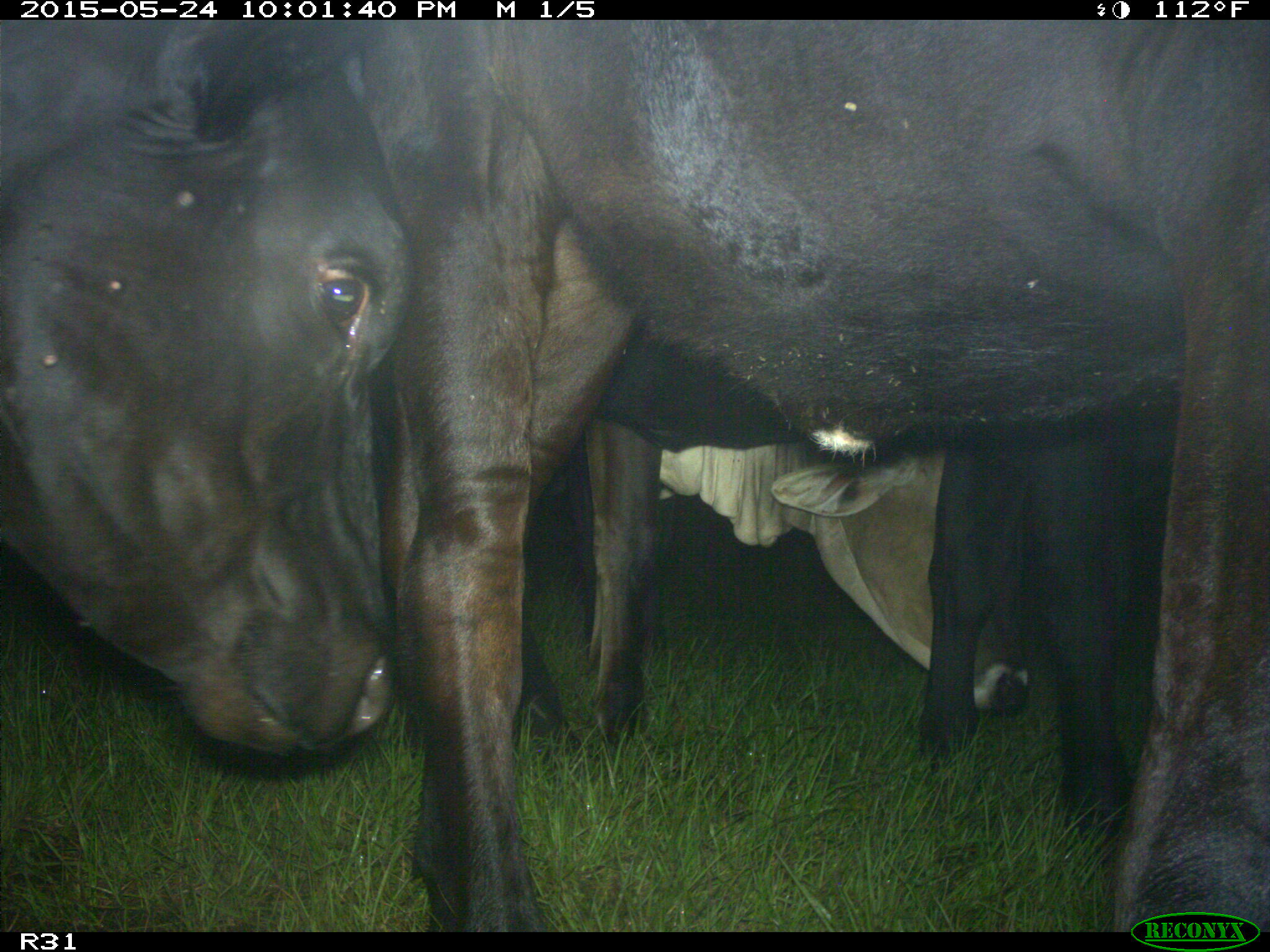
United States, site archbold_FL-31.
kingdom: Animalia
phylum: Chordata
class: Mammalia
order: Artiodactyla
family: Bovidae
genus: Bos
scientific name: Bos taurus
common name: domestic cow